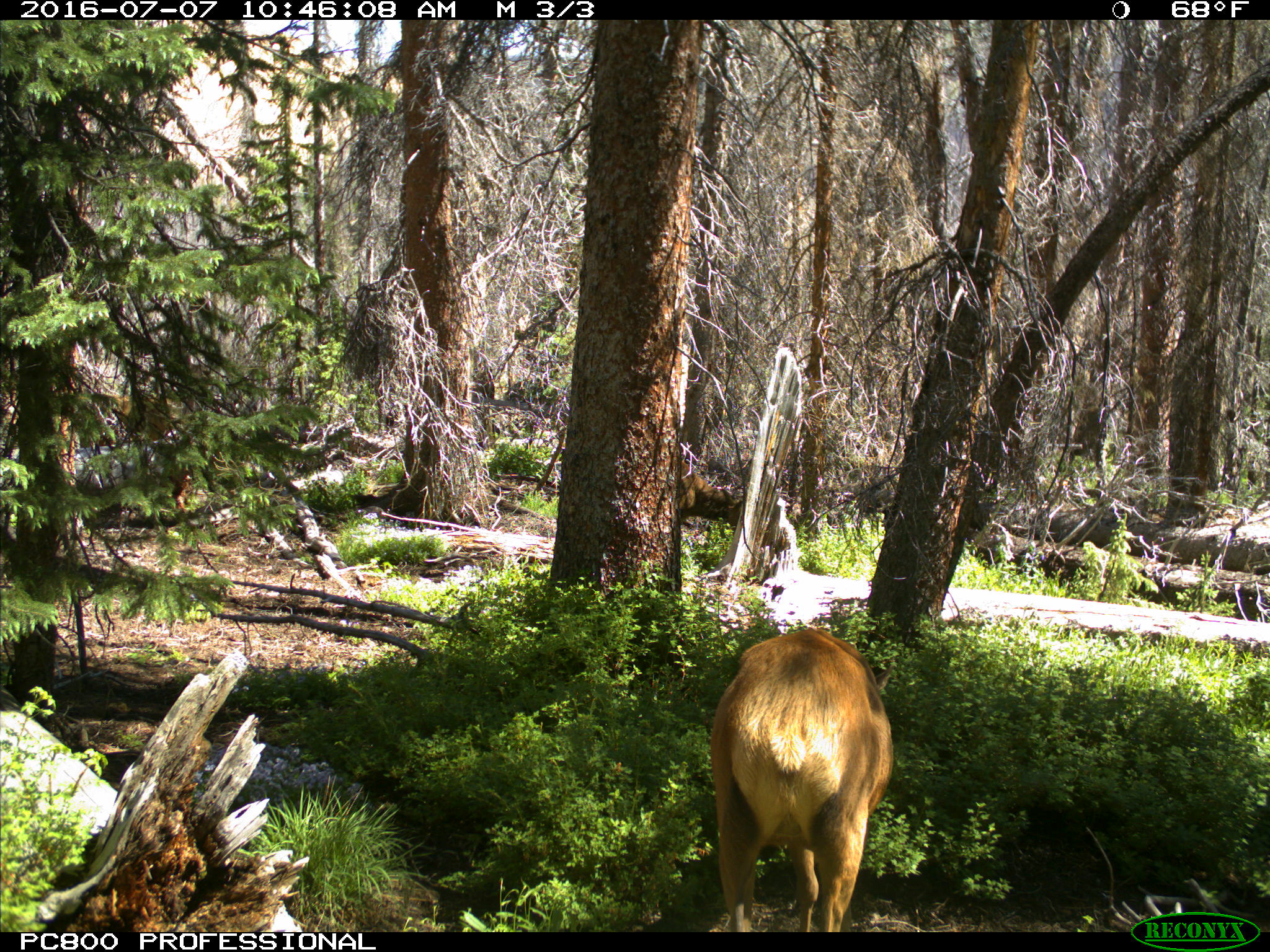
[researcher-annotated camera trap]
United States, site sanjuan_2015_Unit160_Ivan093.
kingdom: Animalia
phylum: Chordata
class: Mammalia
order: Artiodactyla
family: Cervidae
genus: Cervus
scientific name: Cervus elaphus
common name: red deer